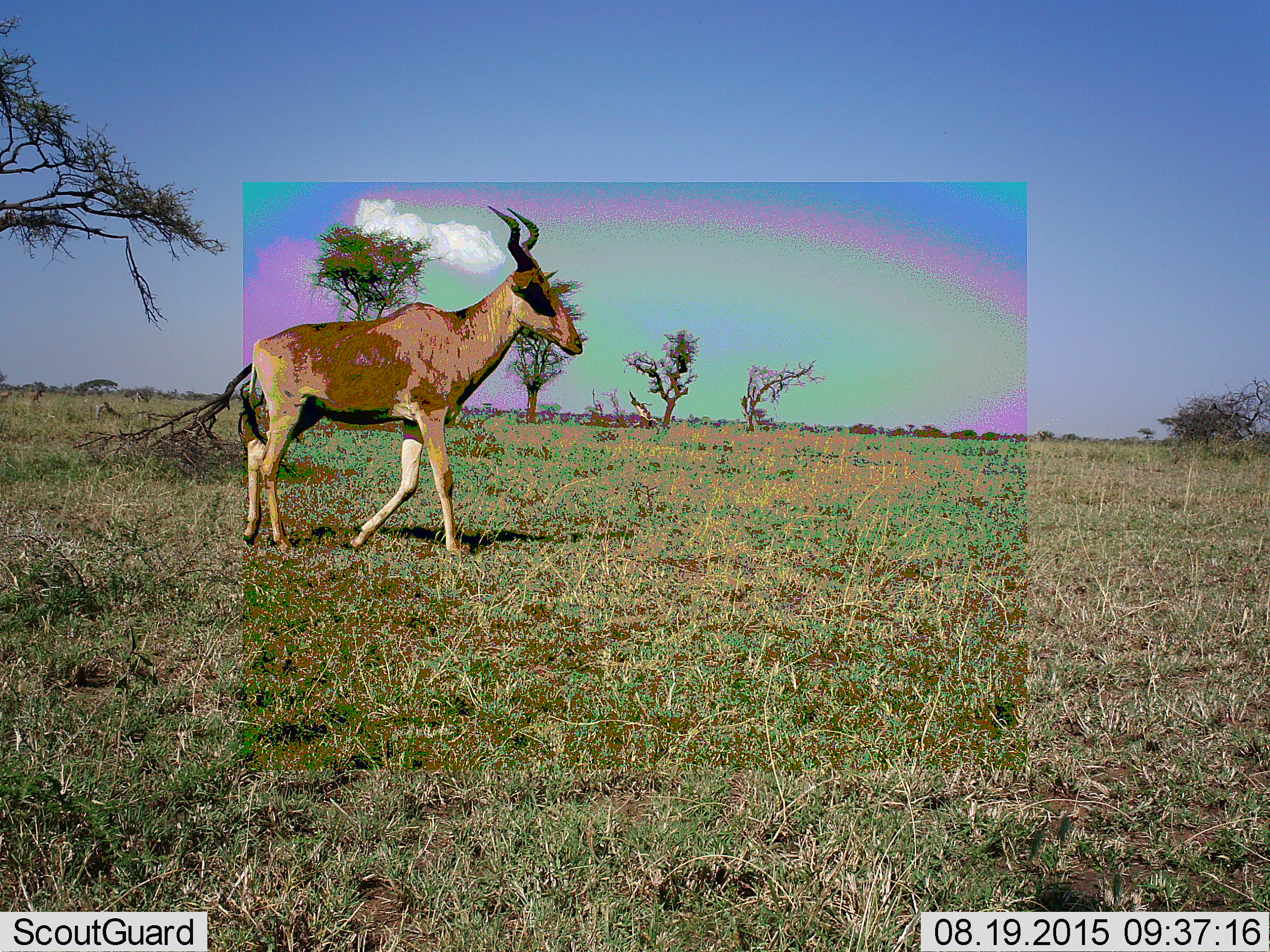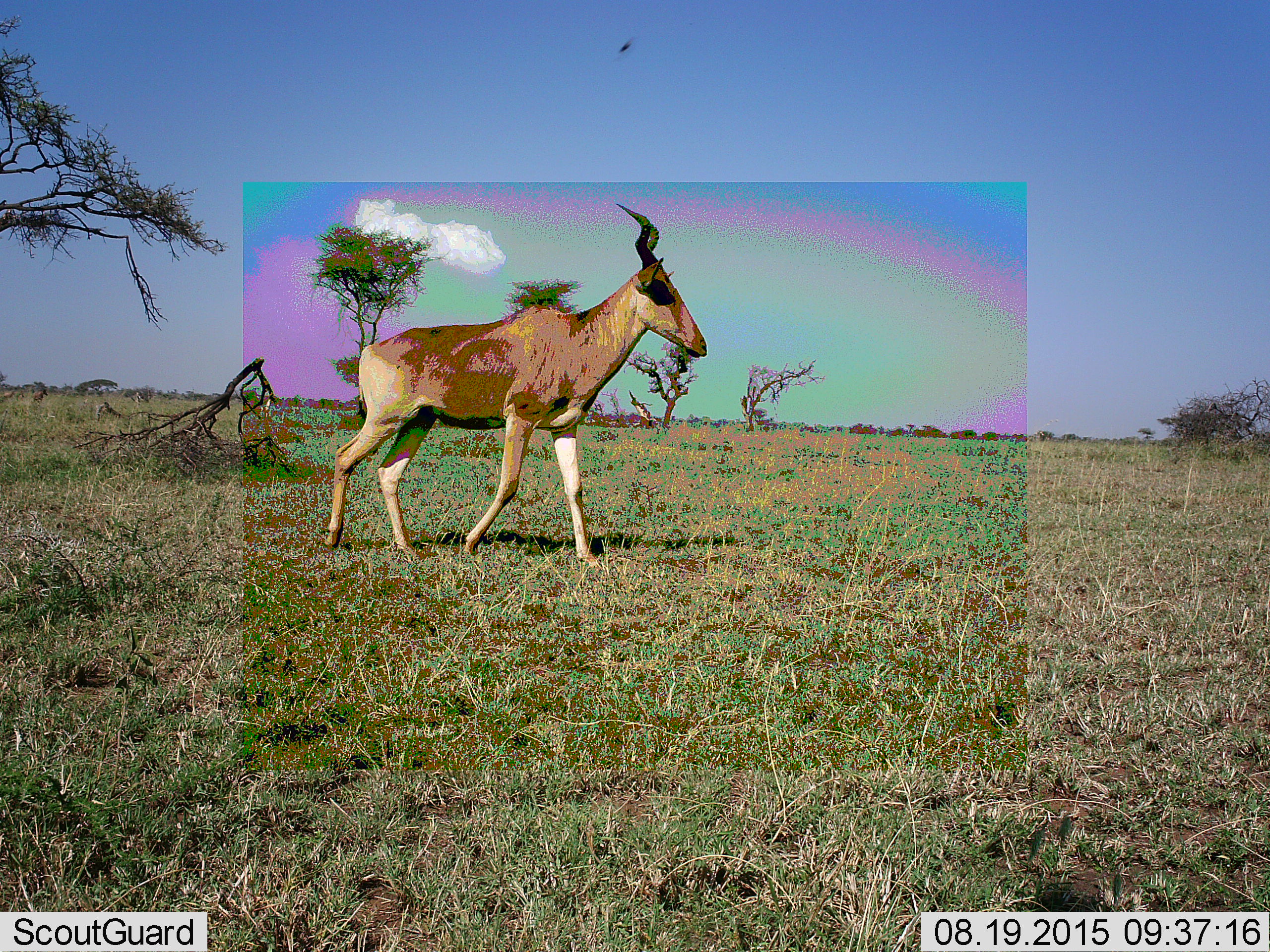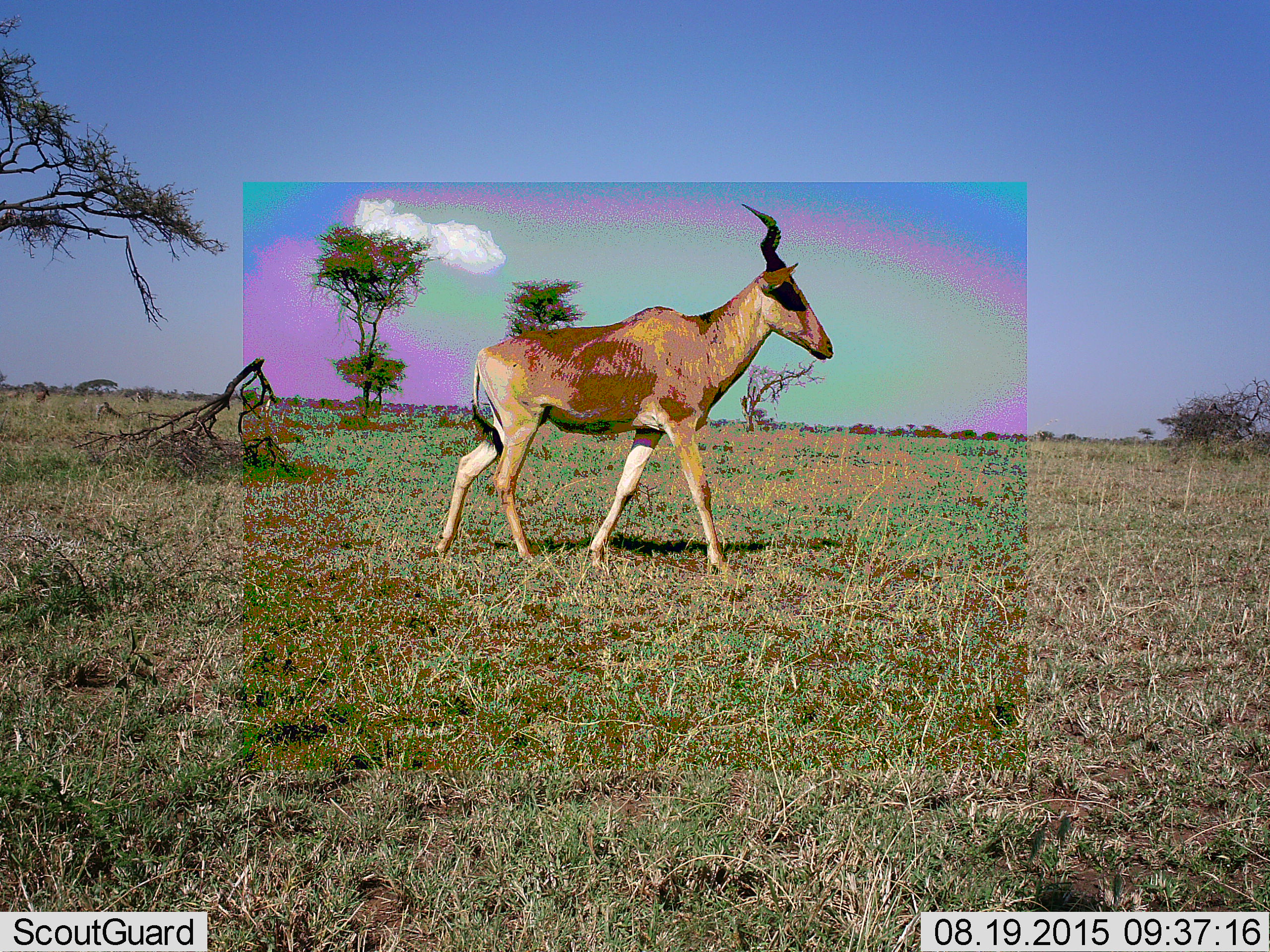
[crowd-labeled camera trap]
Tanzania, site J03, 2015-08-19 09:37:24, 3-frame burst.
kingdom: Animalia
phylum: Chordata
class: Mammalia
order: Artiodactyla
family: Bovidae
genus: Alcelaphus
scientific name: Alcelaphus buselaphus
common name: hartebeest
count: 1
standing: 0%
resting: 0%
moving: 100%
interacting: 0%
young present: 0%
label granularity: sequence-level